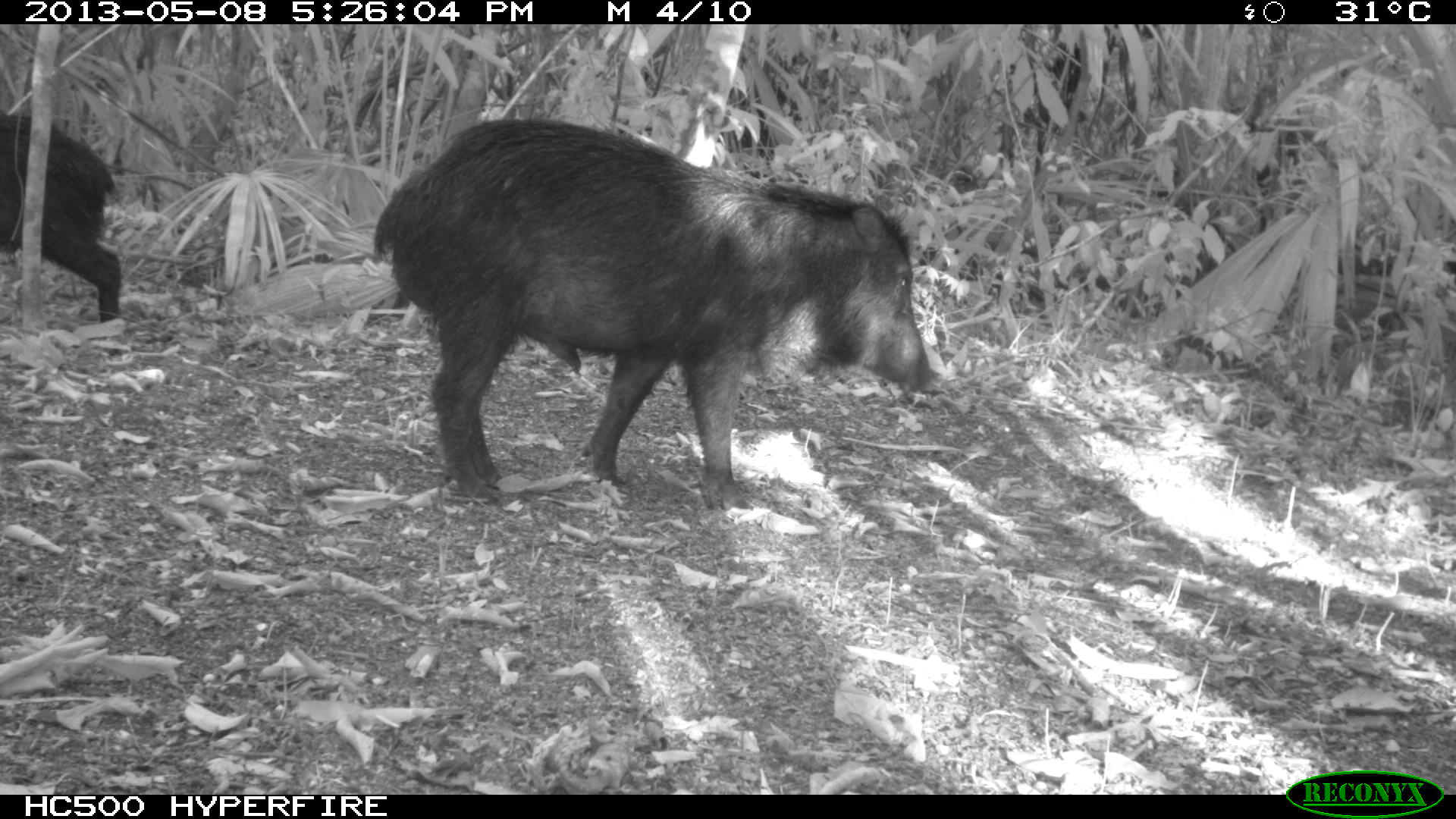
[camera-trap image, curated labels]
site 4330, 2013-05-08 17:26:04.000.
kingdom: Animalia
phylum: Chordata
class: Mammalia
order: Artiodactyla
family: Tayassuidae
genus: Tayassu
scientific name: Tayassu pecari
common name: white-lipped peccary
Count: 2.